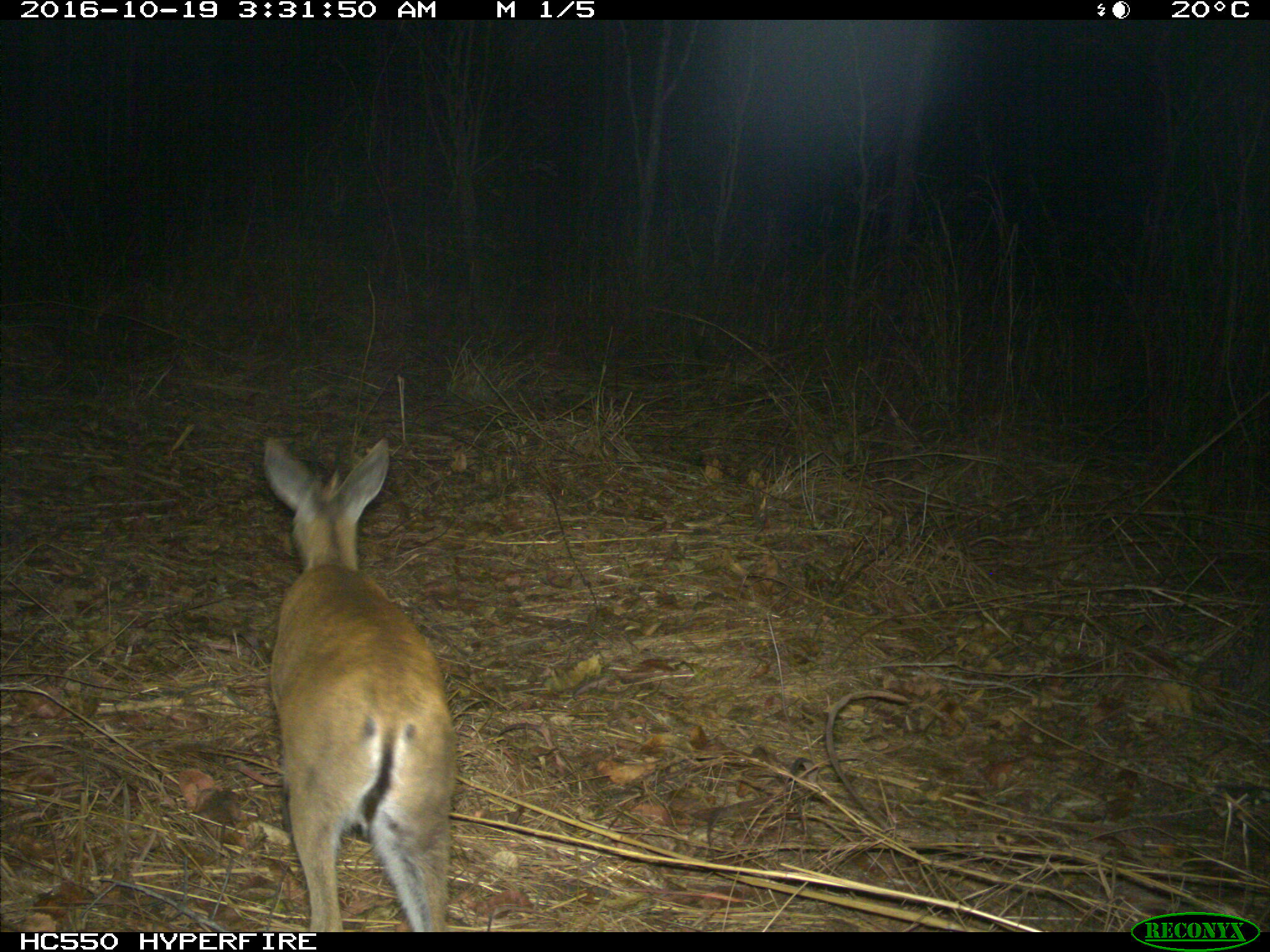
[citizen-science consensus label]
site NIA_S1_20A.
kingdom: Animalia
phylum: Chordata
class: Mammalia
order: Artiodactyla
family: Bovidae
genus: Sylvicapra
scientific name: Sylvicapra grimmia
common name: common duiker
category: duikercommongrey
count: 1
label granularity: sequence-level